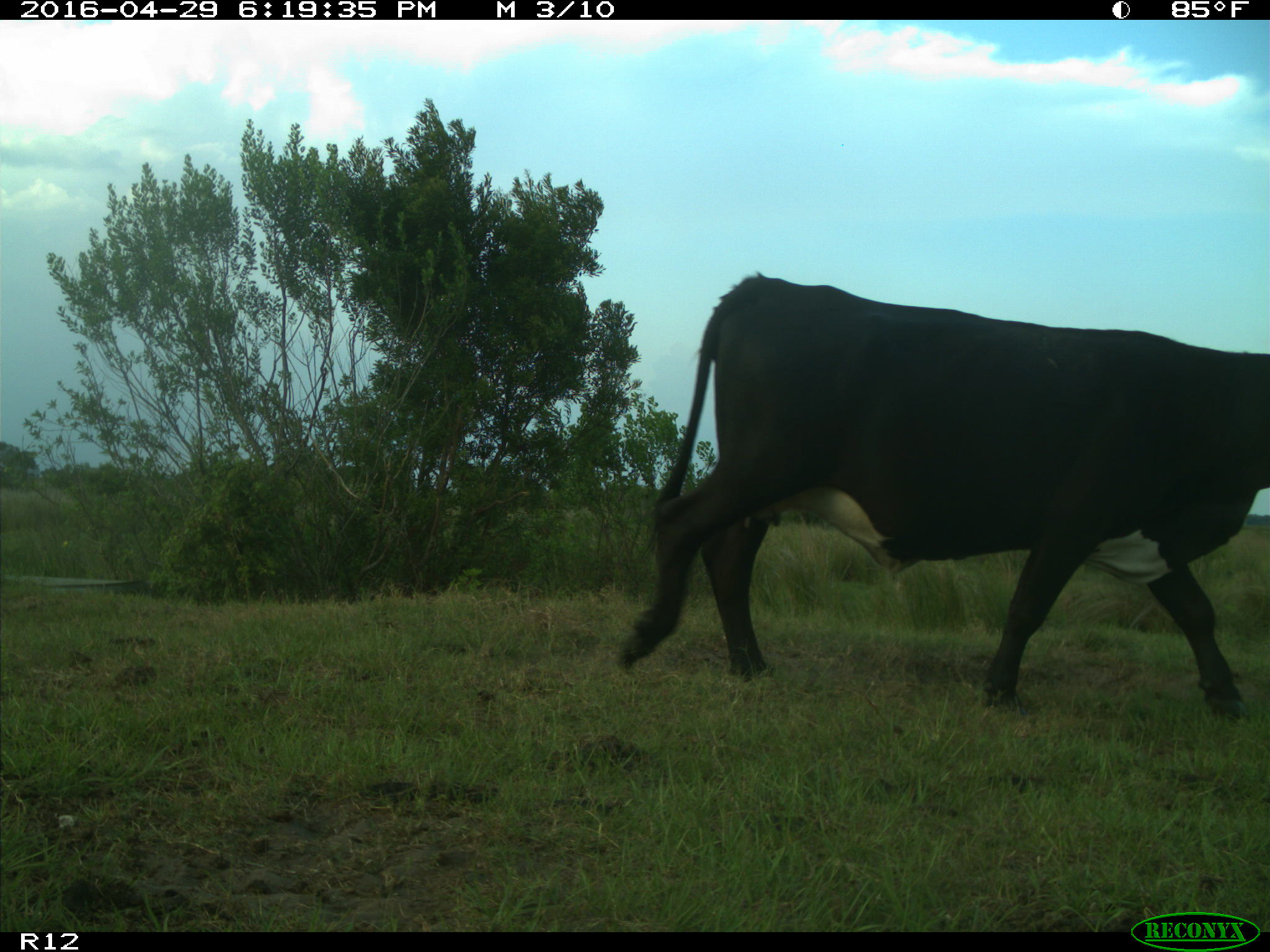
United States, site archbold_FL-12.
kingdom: Animalia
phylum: Chordata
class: Mammalia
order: Artiodactyla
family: Bovidae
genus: Bos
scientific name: Bos taurus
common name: domestic cow